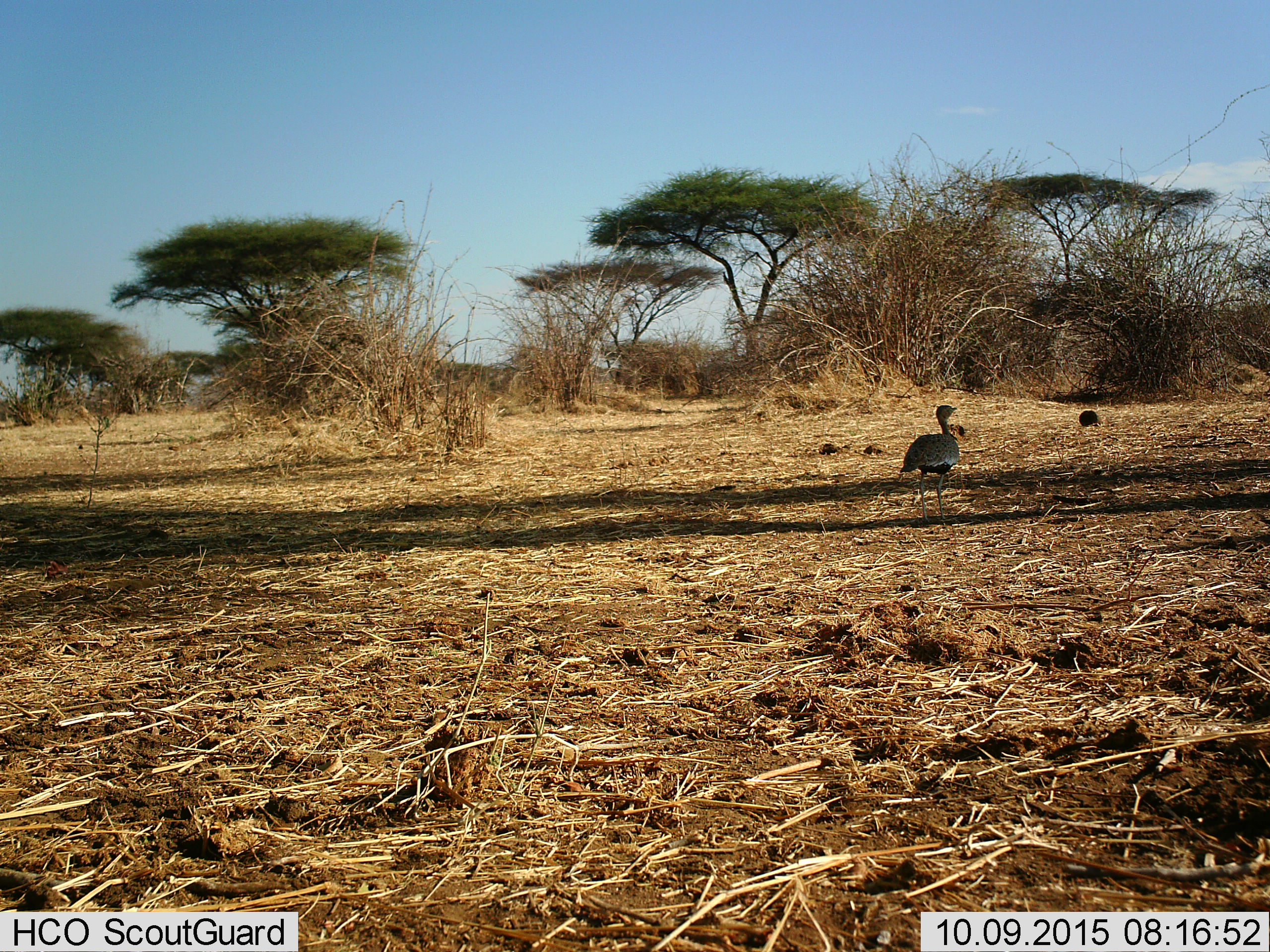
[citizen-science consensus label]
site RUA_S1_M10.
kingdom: Animalia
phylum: Chordata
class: Aves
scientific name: Aves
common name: bird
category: birdother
Birdother (bird) (Aves), count 1. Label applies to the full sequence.